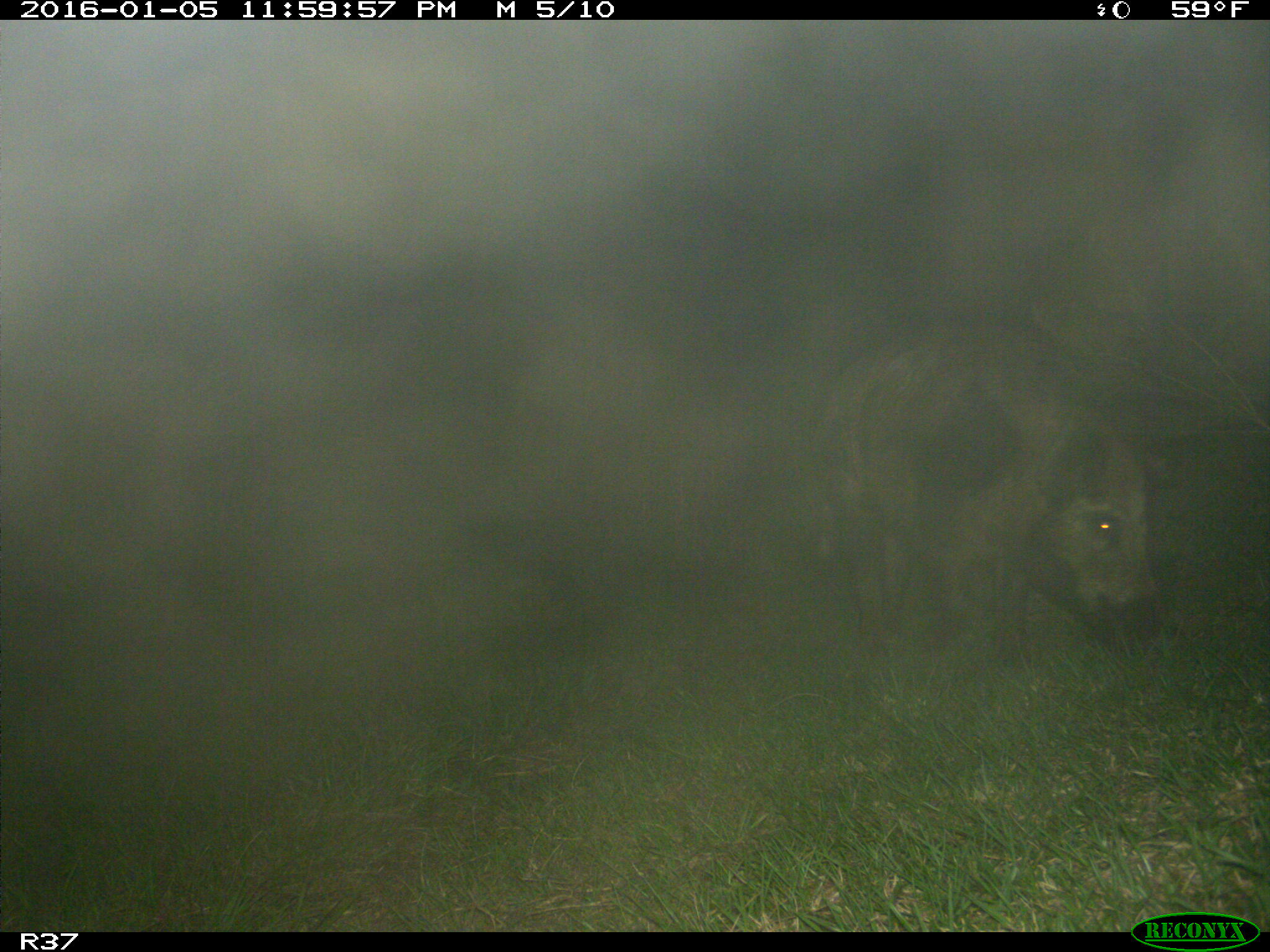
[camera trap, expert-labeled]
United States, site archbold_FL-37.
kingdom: Animalia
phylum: Chordata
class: Mammalia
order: Artiodactyla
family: Suidae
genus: Sus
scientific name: Sus scrofa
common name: wild boar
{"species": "Sus scrofa (wild boar)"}